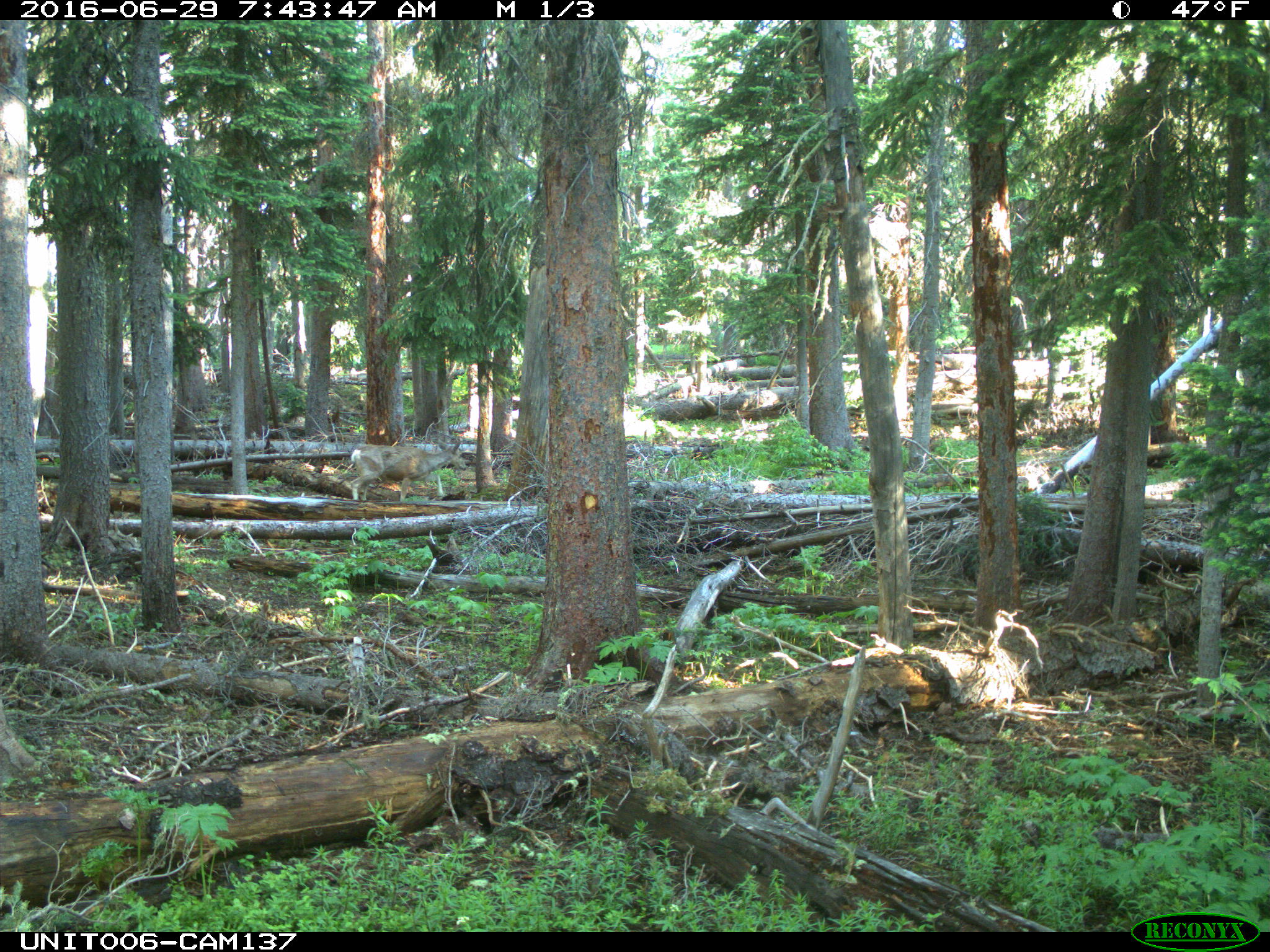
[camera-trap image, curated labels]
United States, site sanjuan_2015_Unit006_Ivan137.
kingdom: Animalia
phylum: Chordata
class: Mammalia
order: Artiodactyla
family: Cervidae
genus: Odocoileus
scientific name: Odocoileus hemionus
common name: mule deer